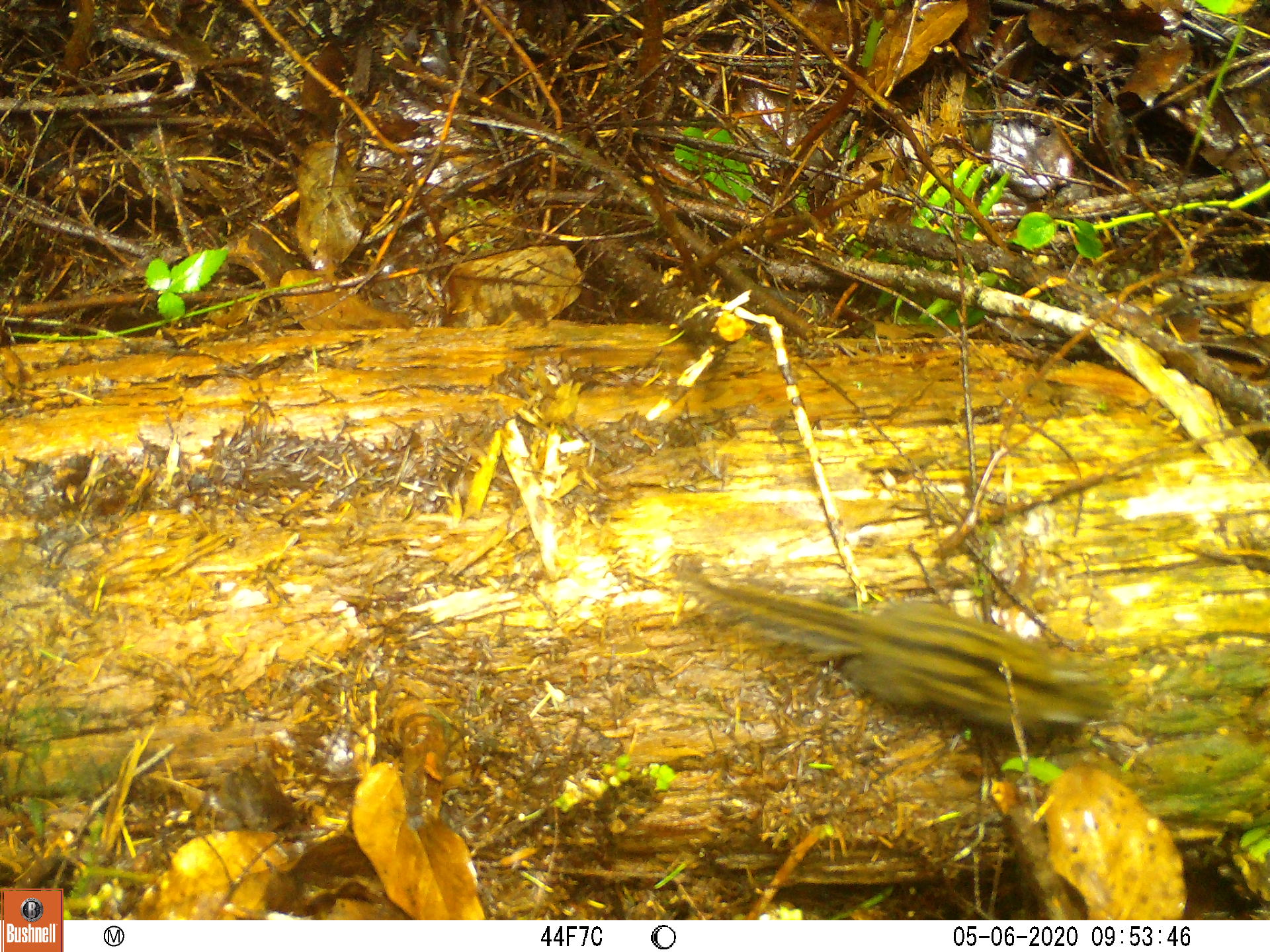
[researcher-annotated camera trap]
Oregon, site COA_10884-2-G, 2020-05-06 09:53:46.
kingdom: Animalia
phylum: Chordata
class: Mammalia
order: Rodentia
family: Sciuridae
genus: Neotamias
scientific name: Neotamias townsendii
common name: townsend's chipmunk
Townsend's chipmunk (Neotamias townsendii).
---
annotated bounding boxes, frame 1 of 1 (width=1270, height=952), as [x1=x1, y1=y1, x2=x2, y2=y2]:
townsend's chipmunk: [x1=673, y1=565, x2=1121, y2=741]